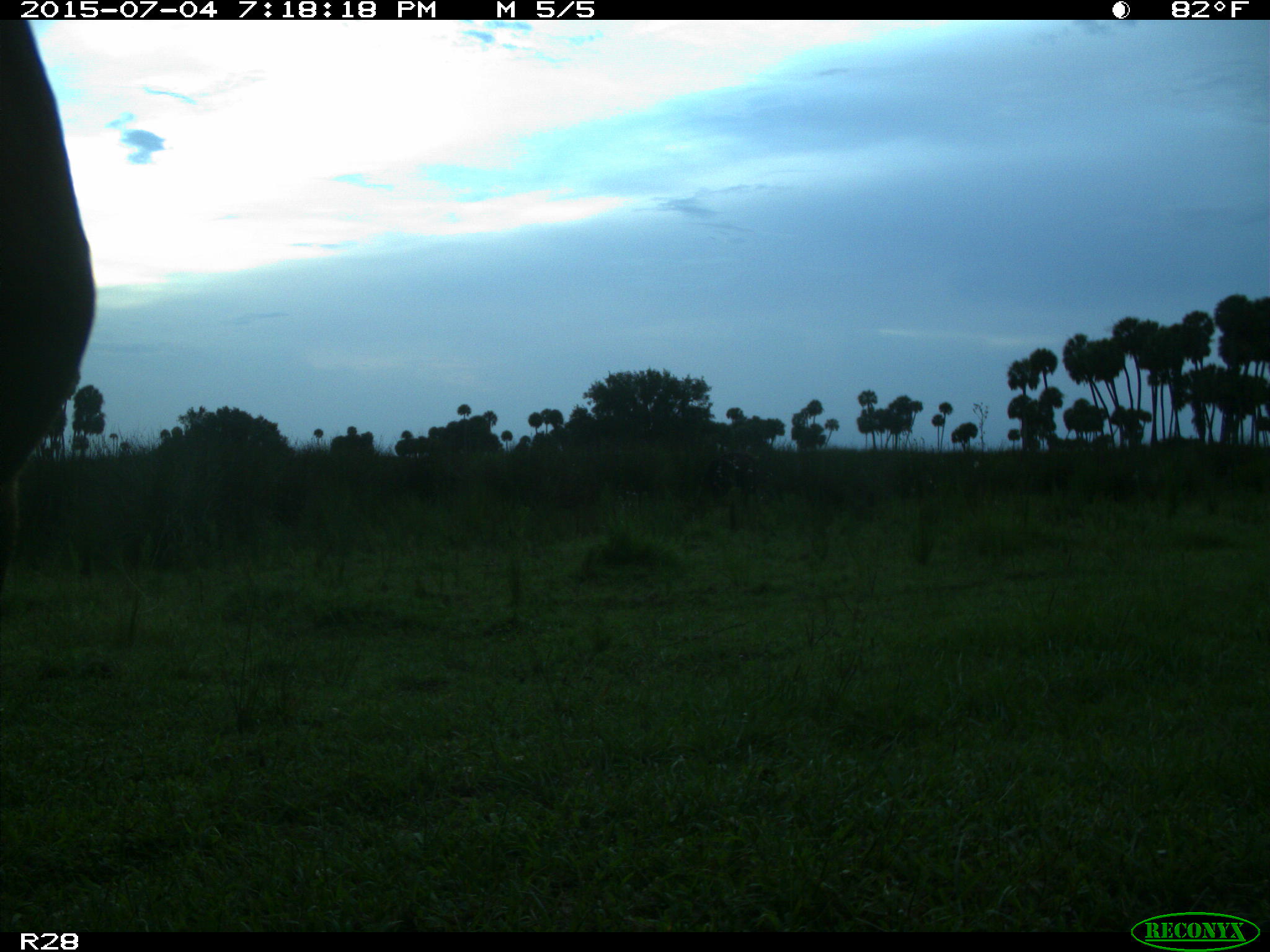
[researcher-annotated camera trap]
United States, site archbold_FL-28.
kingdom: Animalia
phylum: Chordata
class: Mammalia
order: Artiodactyla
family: Bovidae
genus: Bos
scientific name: Bos taurus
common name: domestic cow